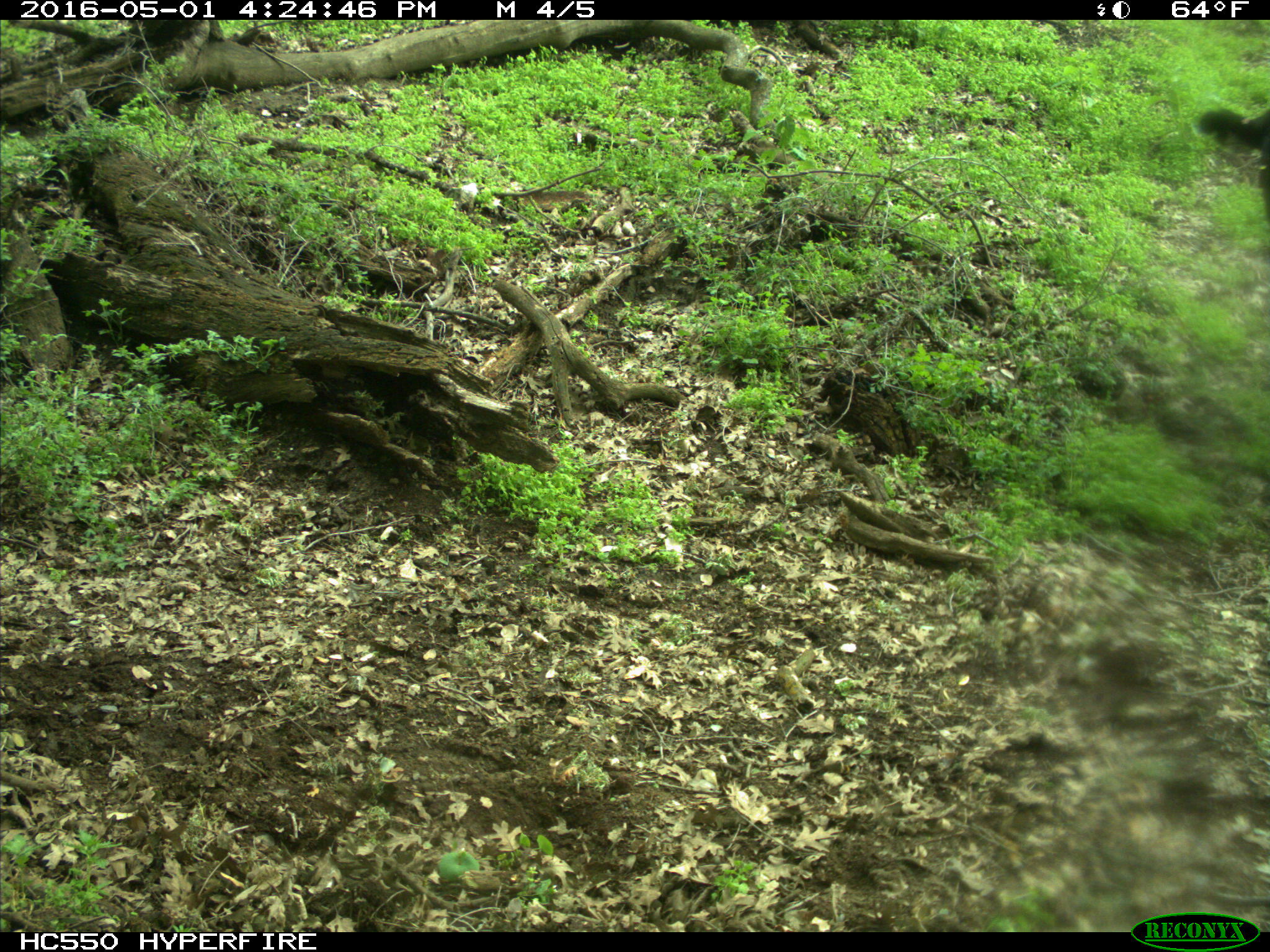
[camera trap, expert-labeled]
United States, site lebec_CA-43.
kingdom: Animalia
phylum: Chordata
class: Mammalia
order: Artiodactyla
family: Bovidae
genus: Bos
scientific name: Bos taurus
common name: domestic cow